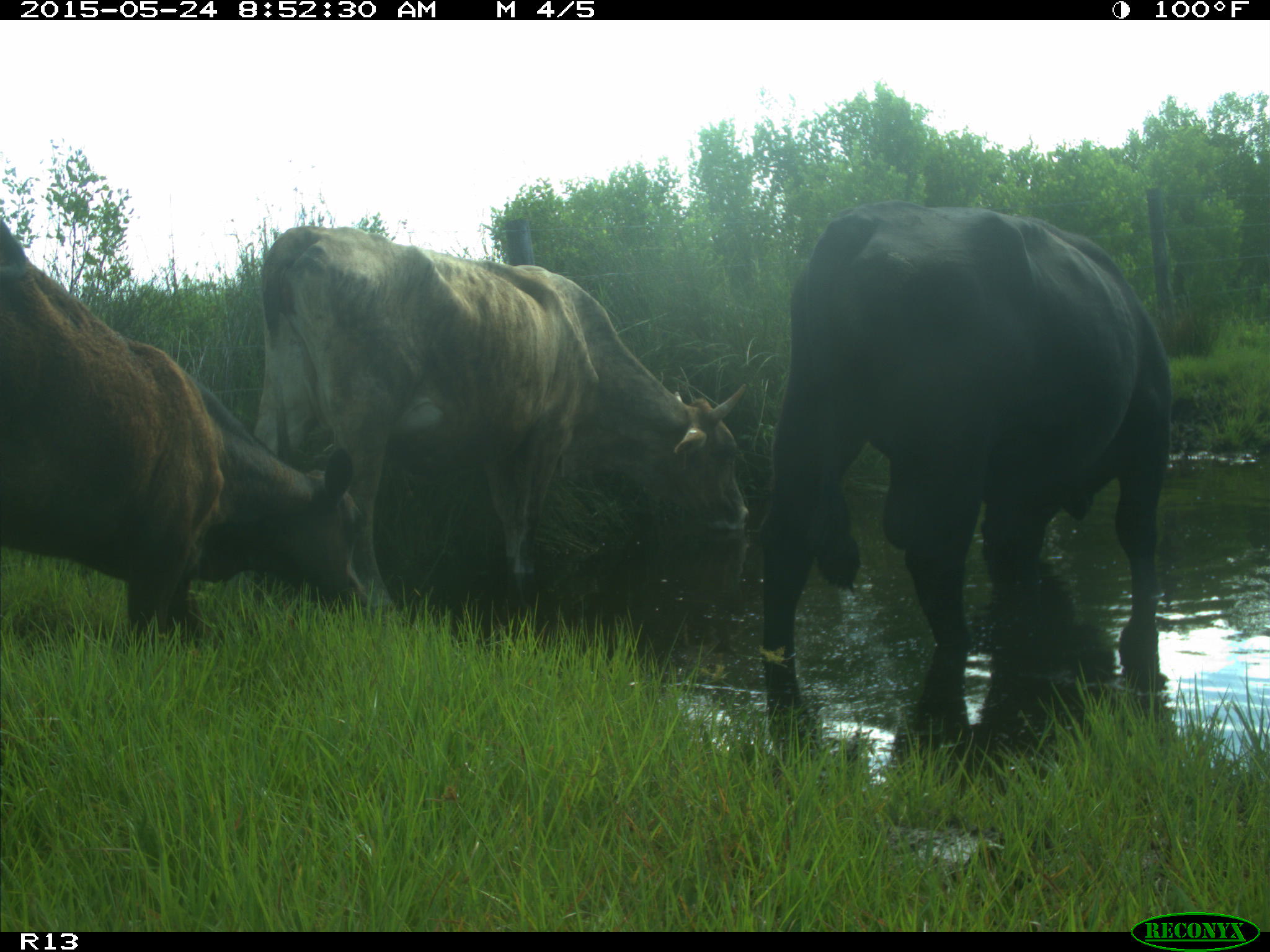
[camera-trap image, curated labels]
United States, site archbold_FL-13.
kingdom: Animalia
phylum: Chordata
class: Mammalia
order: Artiodactyla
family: Bovidae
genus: Bos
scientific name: Bos taurus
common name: domestic cow